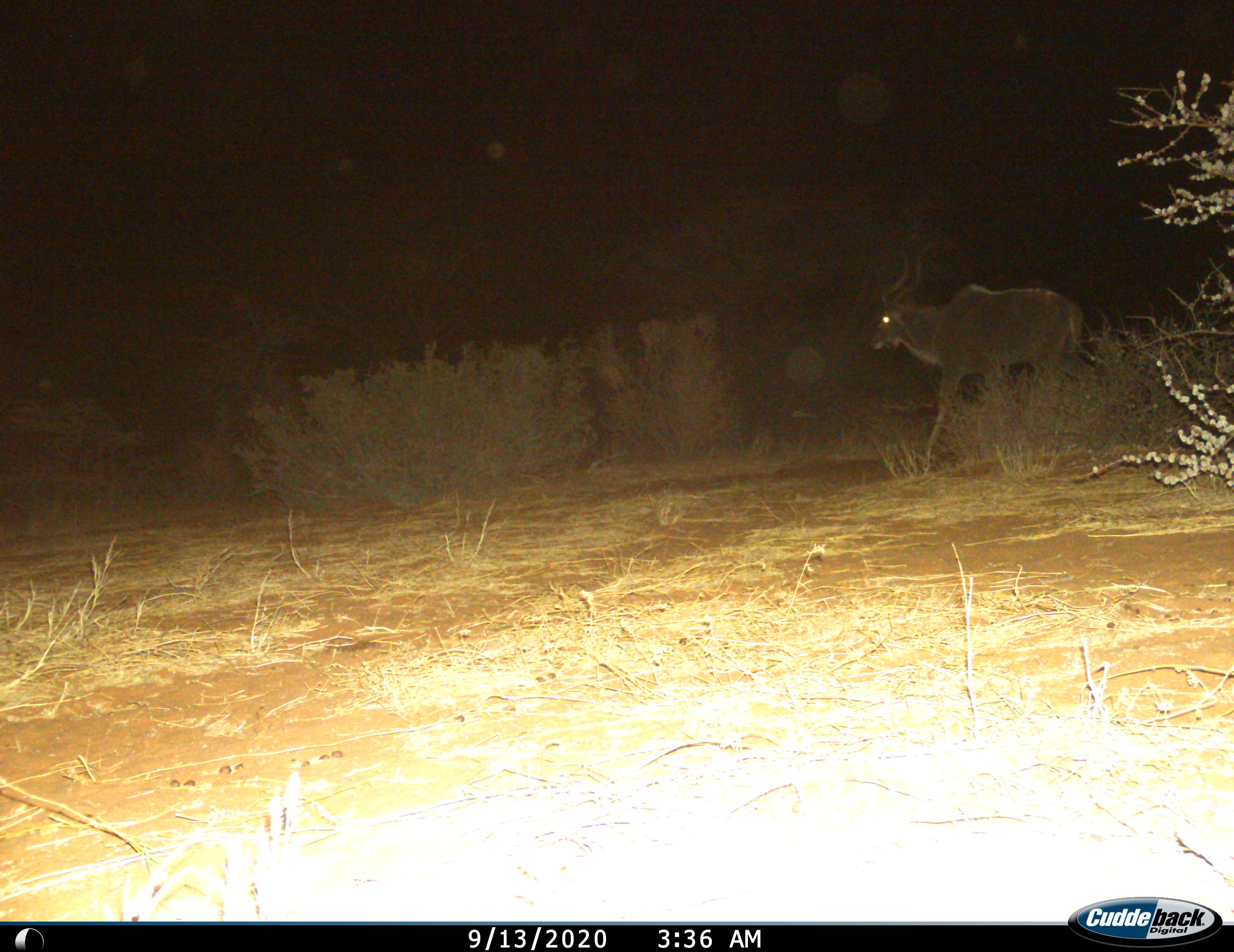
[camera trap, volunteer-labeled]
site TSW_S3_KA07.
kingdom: Animalia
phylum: Chordata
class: Mammalia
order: Artiodactyla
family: Bovidae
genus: Tragelaphus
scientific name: Tragelaphus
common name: kudu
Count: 1.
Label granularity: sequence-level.